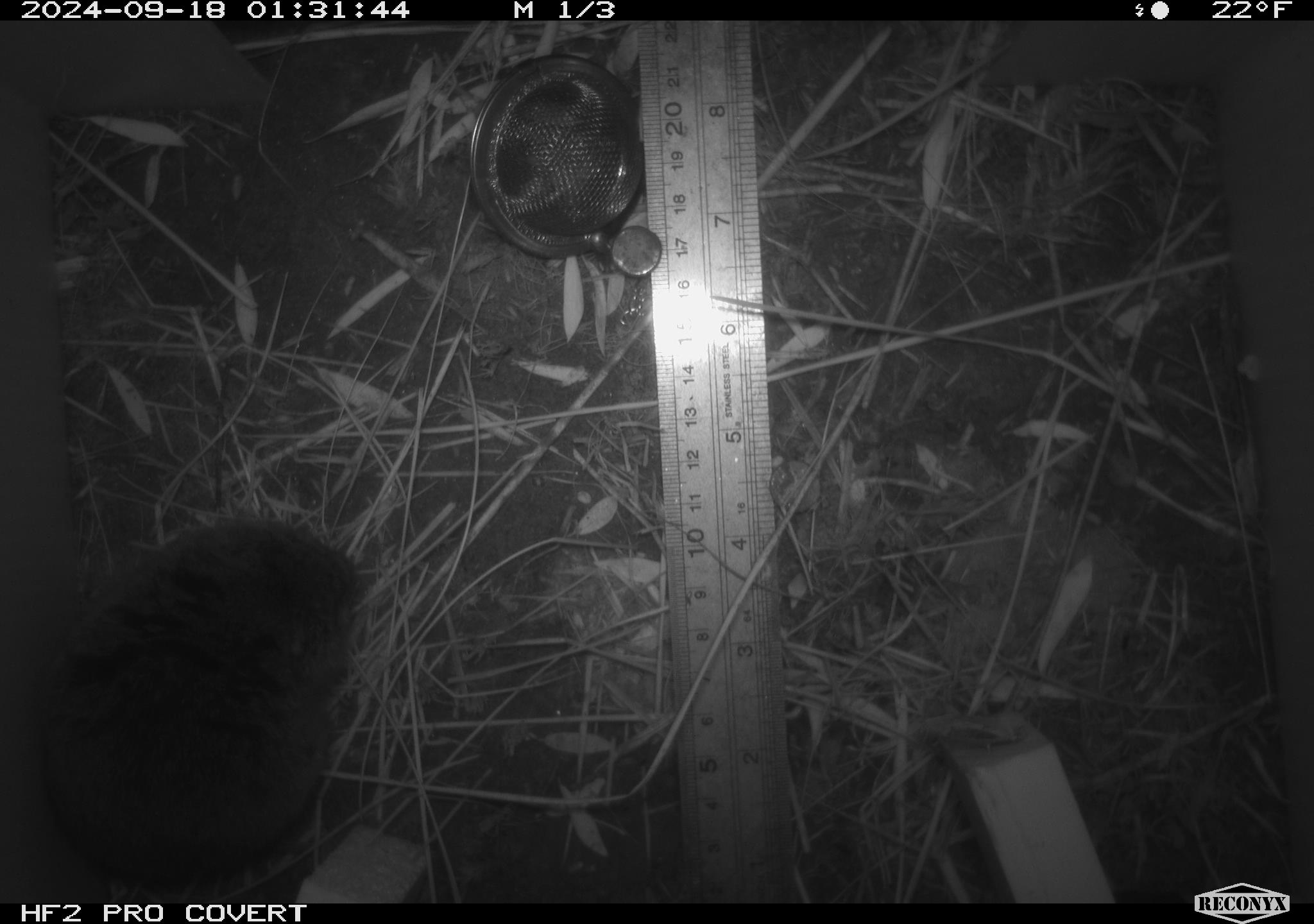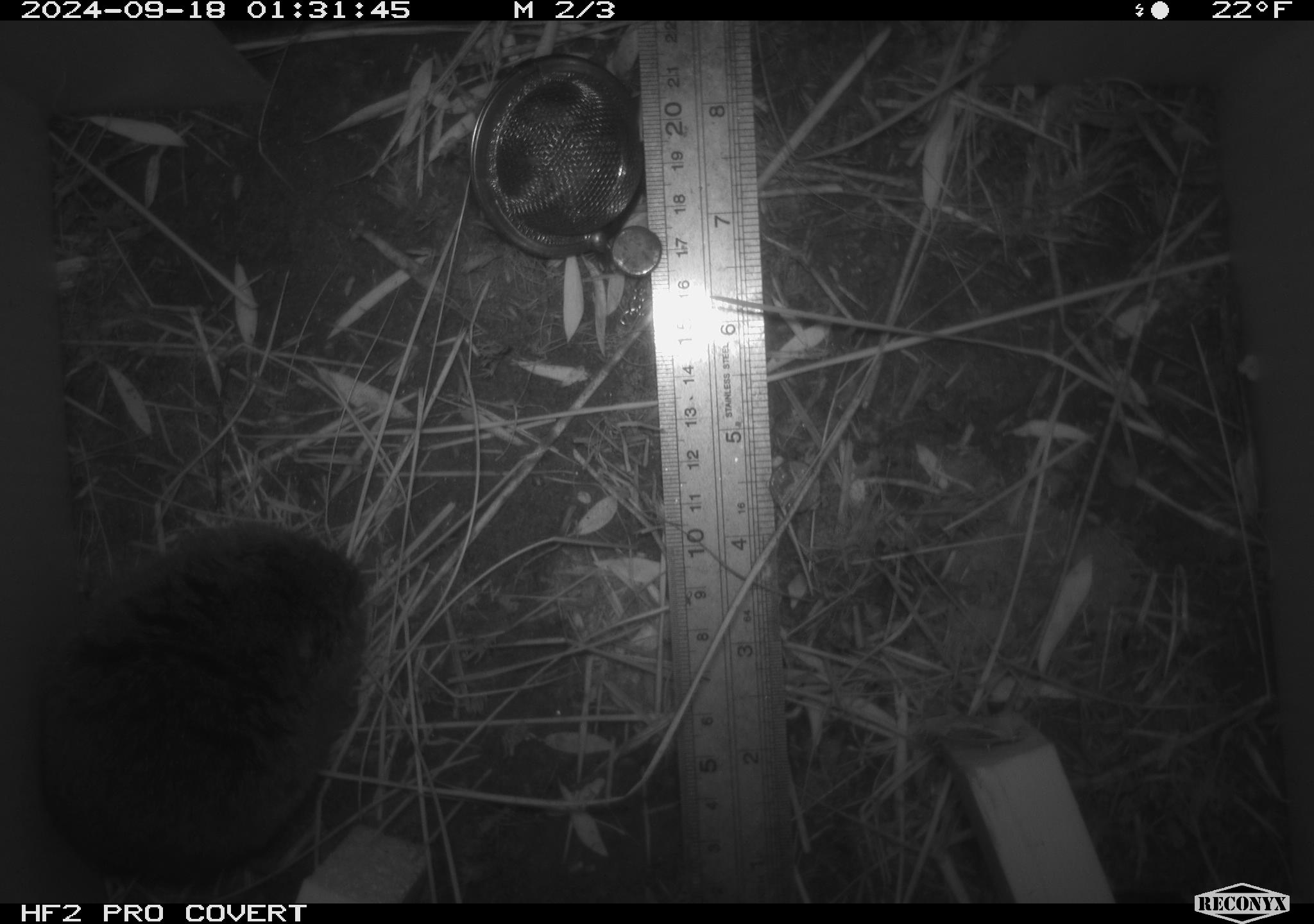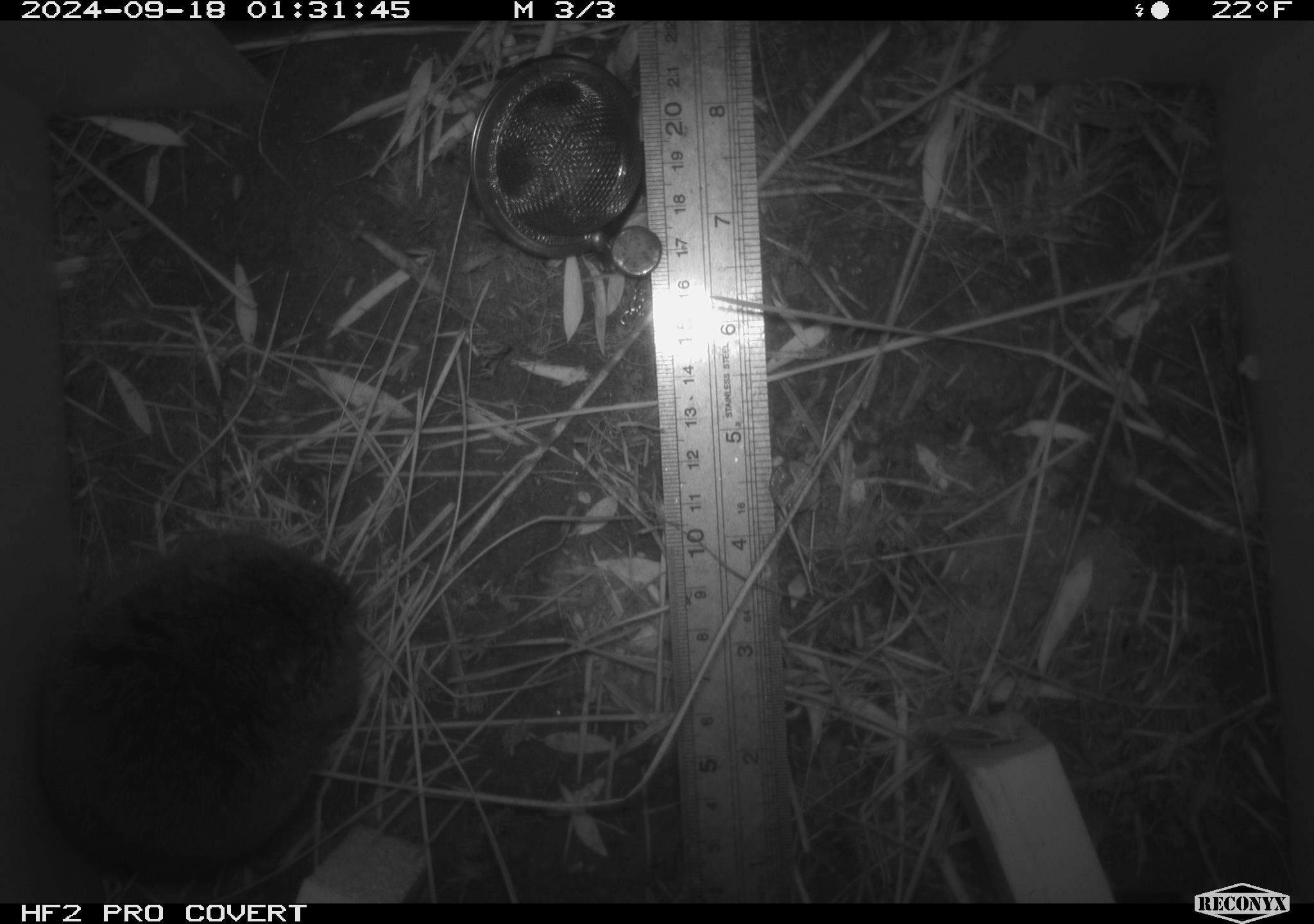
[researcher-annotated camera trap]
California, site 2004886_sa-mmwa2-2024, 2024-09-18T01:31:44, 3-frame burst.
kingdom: Animalia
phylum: Chordata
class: Mammalia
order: Rodentia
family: Cricetidae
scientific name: Arvicolinae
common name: voles, lemmings, and muskrats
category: arvicolinae subfamily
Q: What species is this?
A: Arvicolinae subfamily (voles, lemmings, and muskrats) (Arvicolinae).